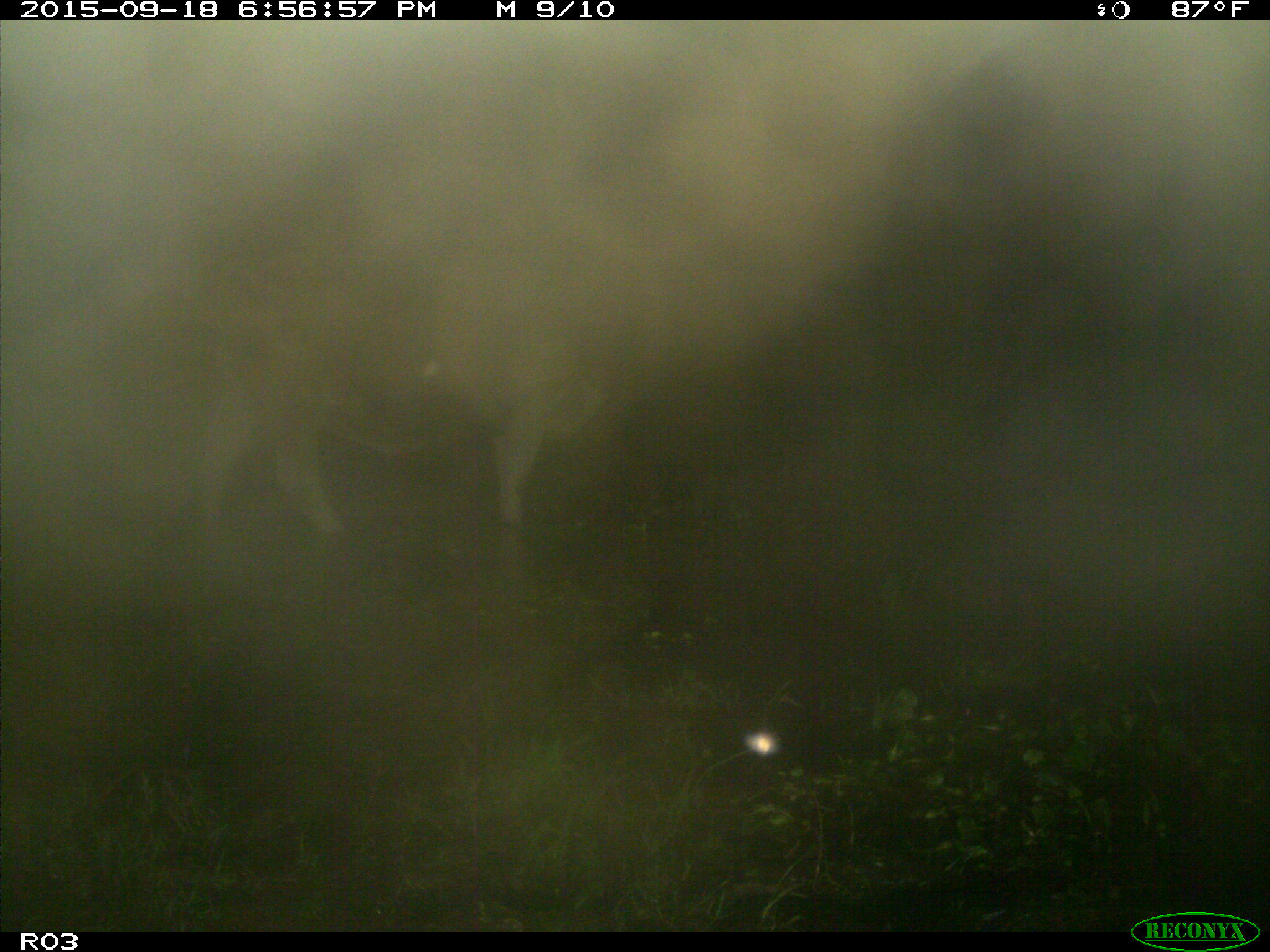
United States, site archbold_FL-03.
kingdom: Animalia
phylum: Chordata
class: Mammalia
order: Artiodactyla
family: Bovidae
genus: Bos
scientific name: Bos taurus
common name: domestic cow